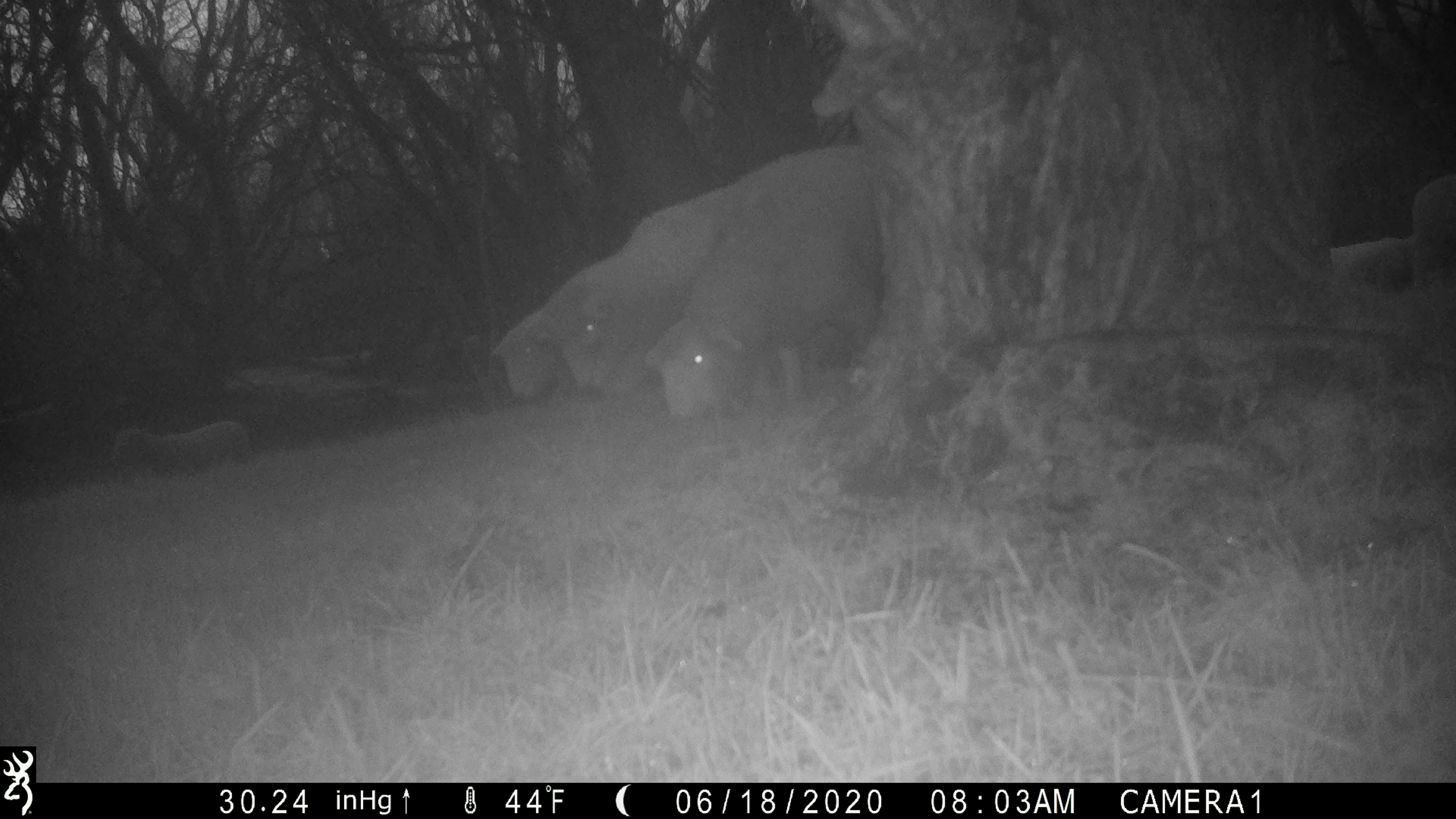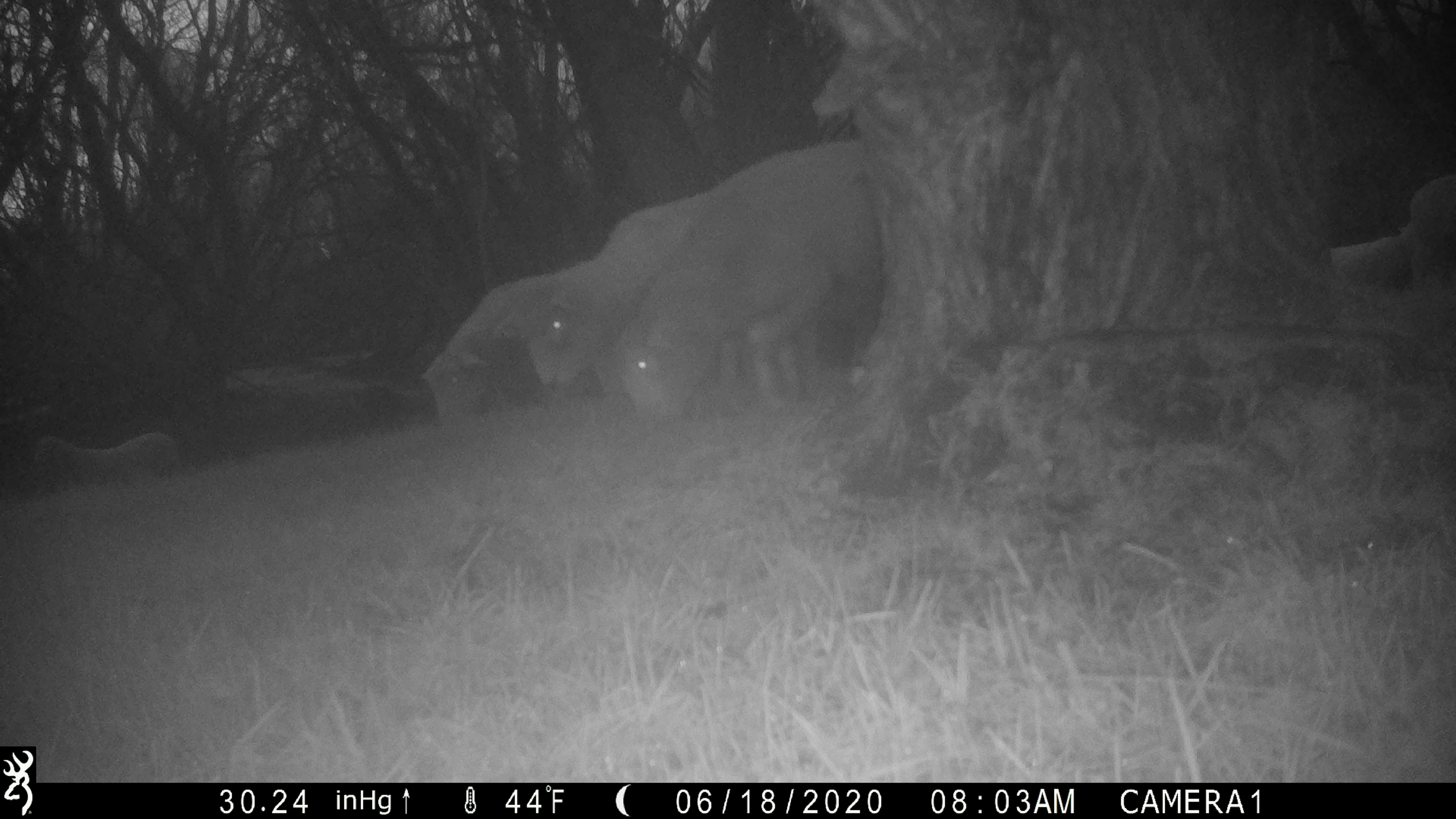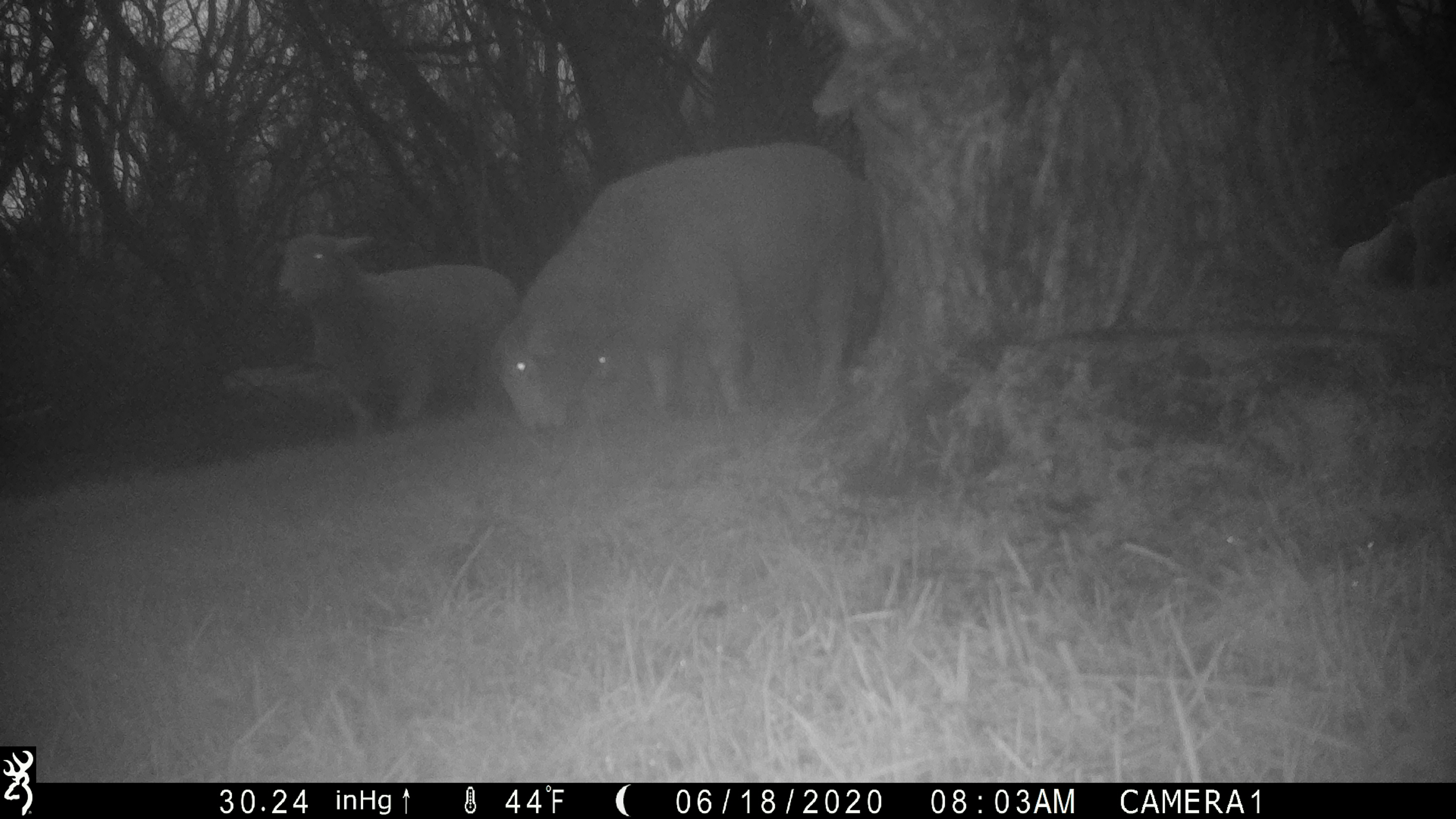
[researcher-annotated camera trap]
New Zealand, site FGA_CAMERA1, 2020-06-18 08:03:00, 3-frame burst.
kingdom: Animalia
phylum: Chordata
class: Mammalia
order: Artiodactyla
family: Bovidae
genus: Ovis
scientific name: Ovis aries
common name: domestic sheep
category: sheep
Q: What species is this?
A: Sheep (domestic sheep) (Ovis aries).